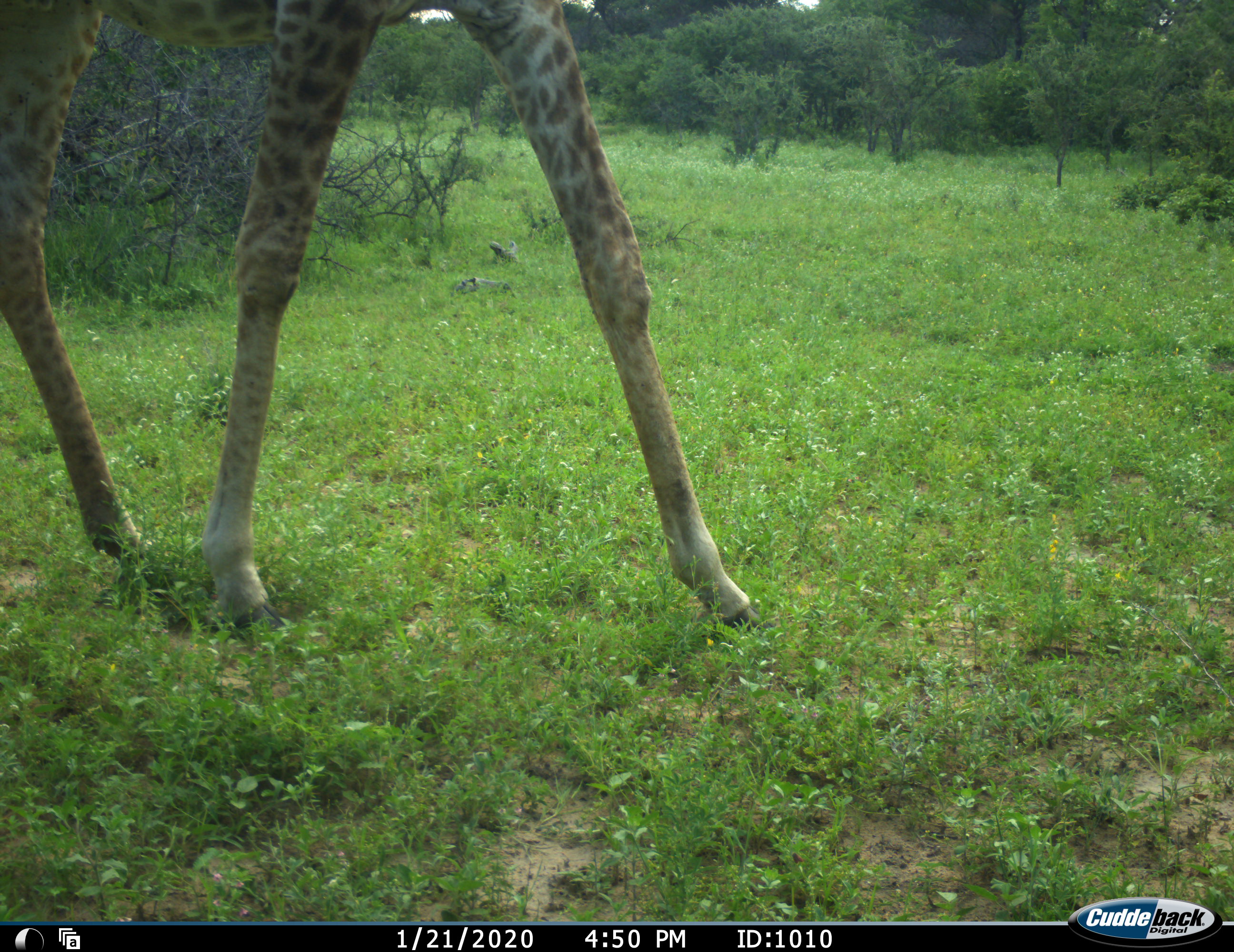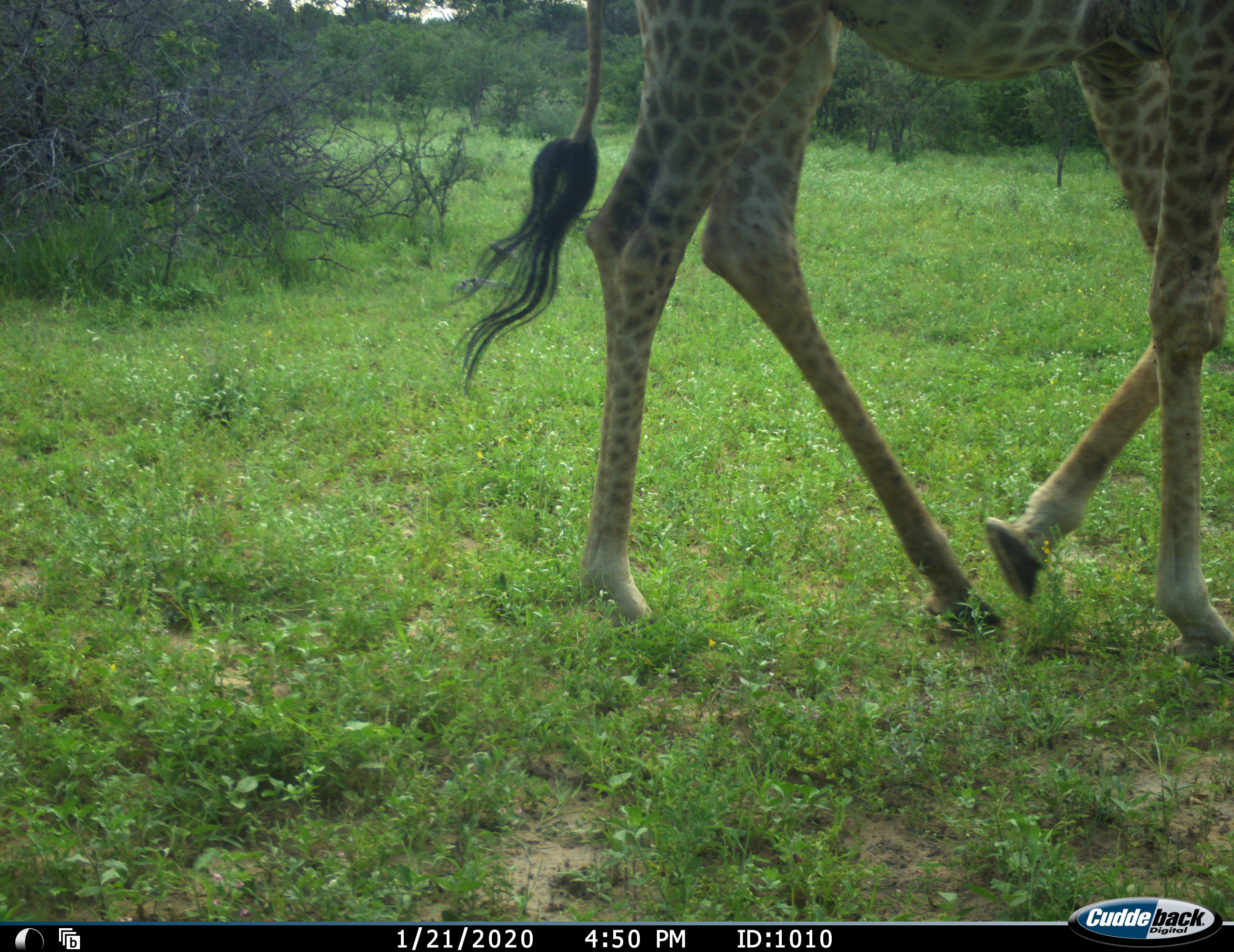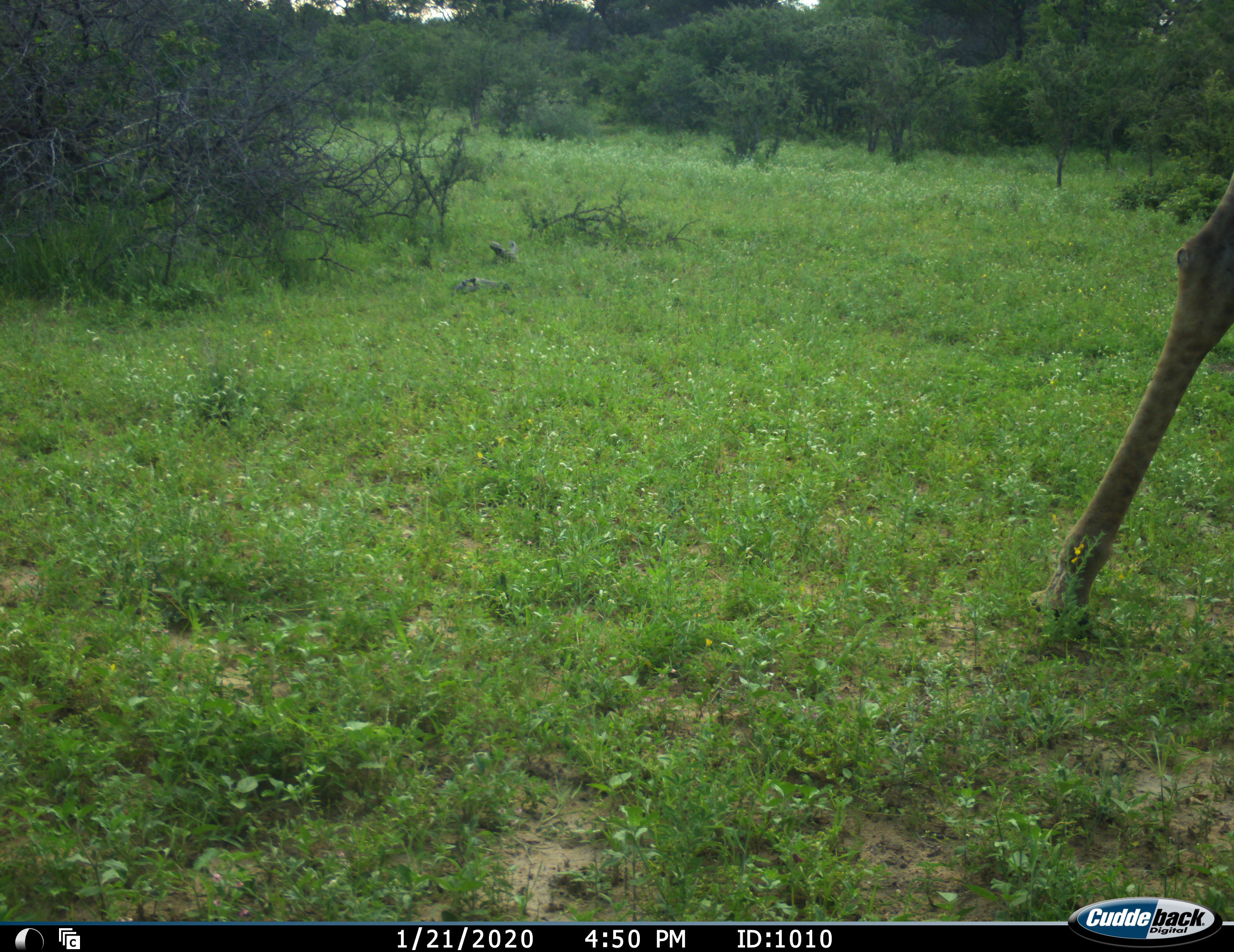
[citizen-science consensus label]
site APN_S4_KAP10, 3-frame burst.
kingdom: Animalia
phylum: Chordata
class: Mammalia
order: Artiodactyla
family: Giraffidae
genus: Giraffa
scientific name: Giraffa camelopardalis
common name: giraffe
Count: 1.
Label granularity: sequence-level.